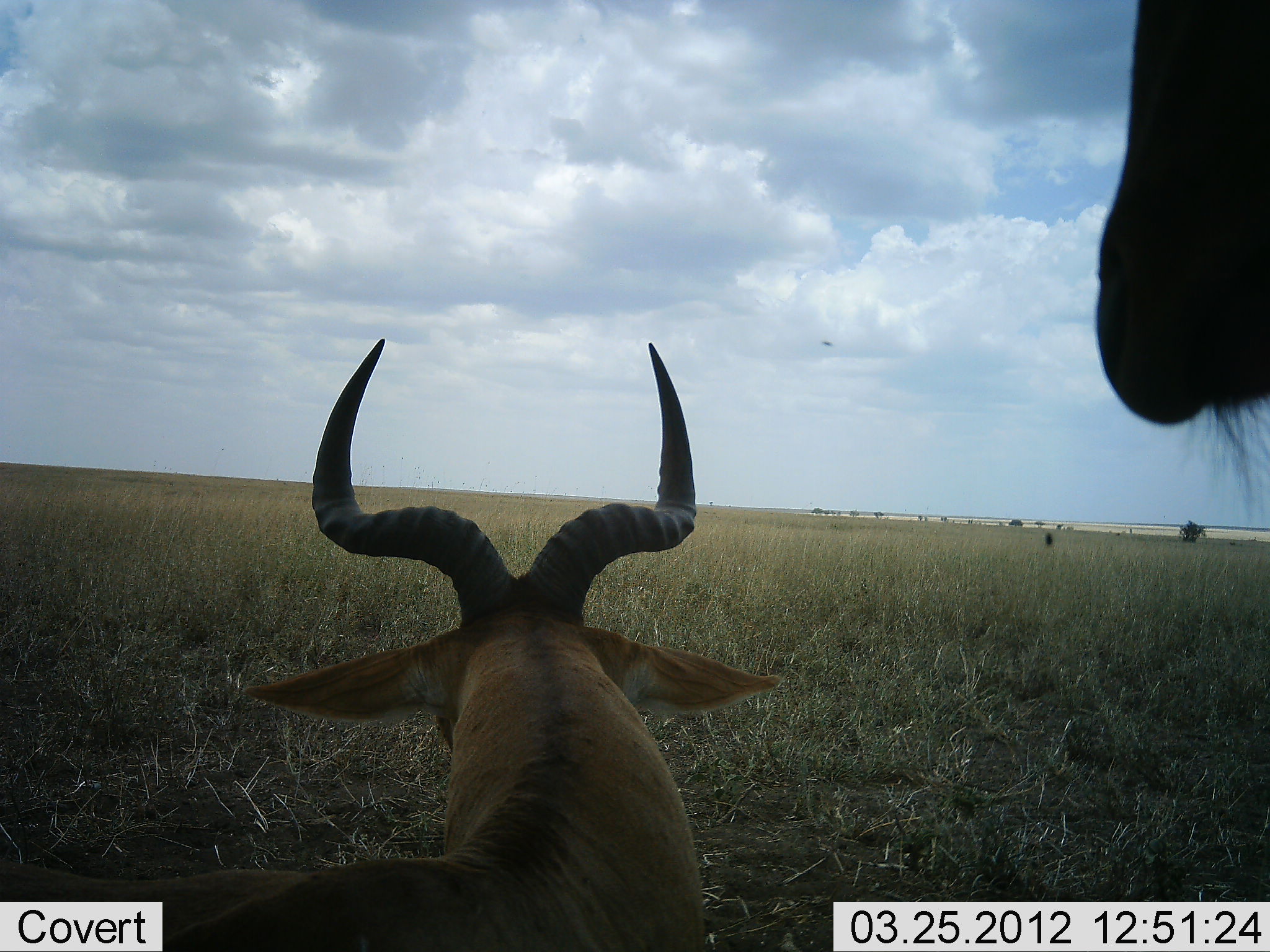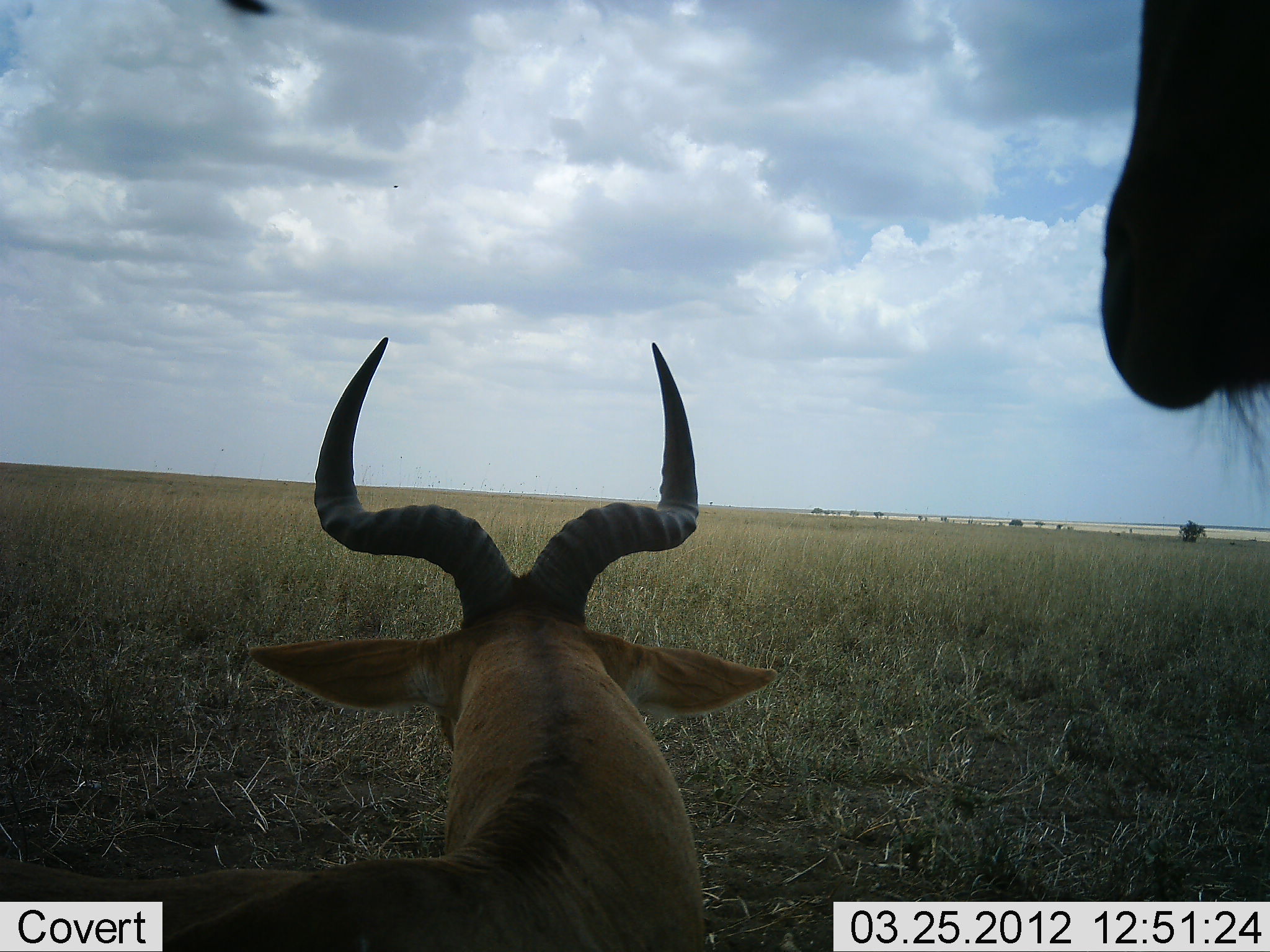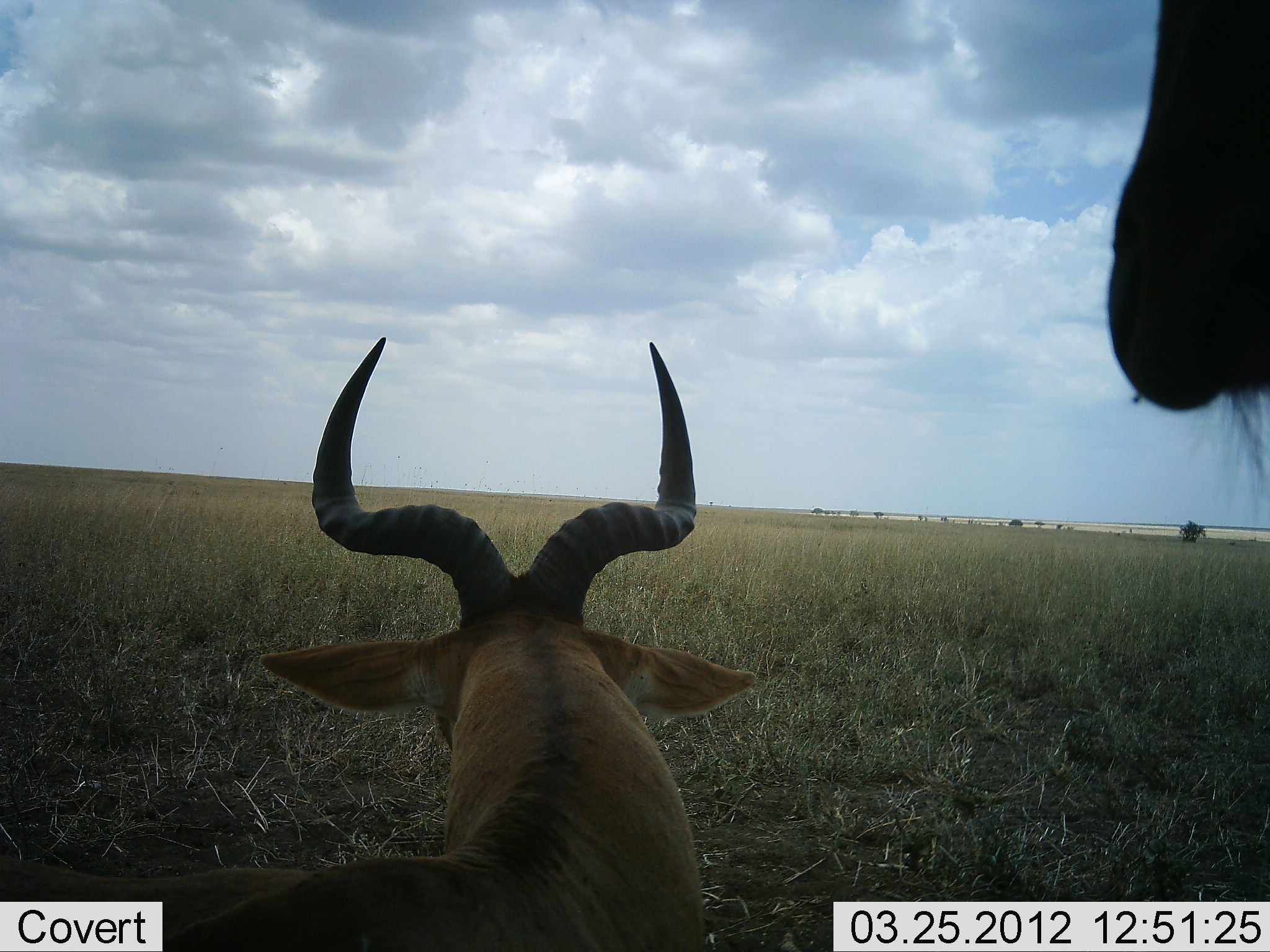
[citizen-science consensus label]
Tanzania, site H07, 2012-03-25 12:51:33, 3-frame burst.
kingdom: Animalia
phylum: Chordata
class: Mammalia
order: Artiodactyla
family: Bovidae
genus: Alcelaphus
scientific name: Alcelaphus buselaphus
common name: hartebeest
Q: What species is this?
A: Hartebeest (Alcelaphus buselaphus).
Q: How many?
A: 2.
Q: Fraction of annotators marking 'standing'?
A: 81%.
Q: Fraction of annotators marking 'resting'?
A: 81%.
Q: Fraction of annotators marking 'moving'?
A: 0%.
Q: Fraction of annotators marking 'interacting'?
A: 0%.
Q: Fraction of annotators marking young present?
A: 0%.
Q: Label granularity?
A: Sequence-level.